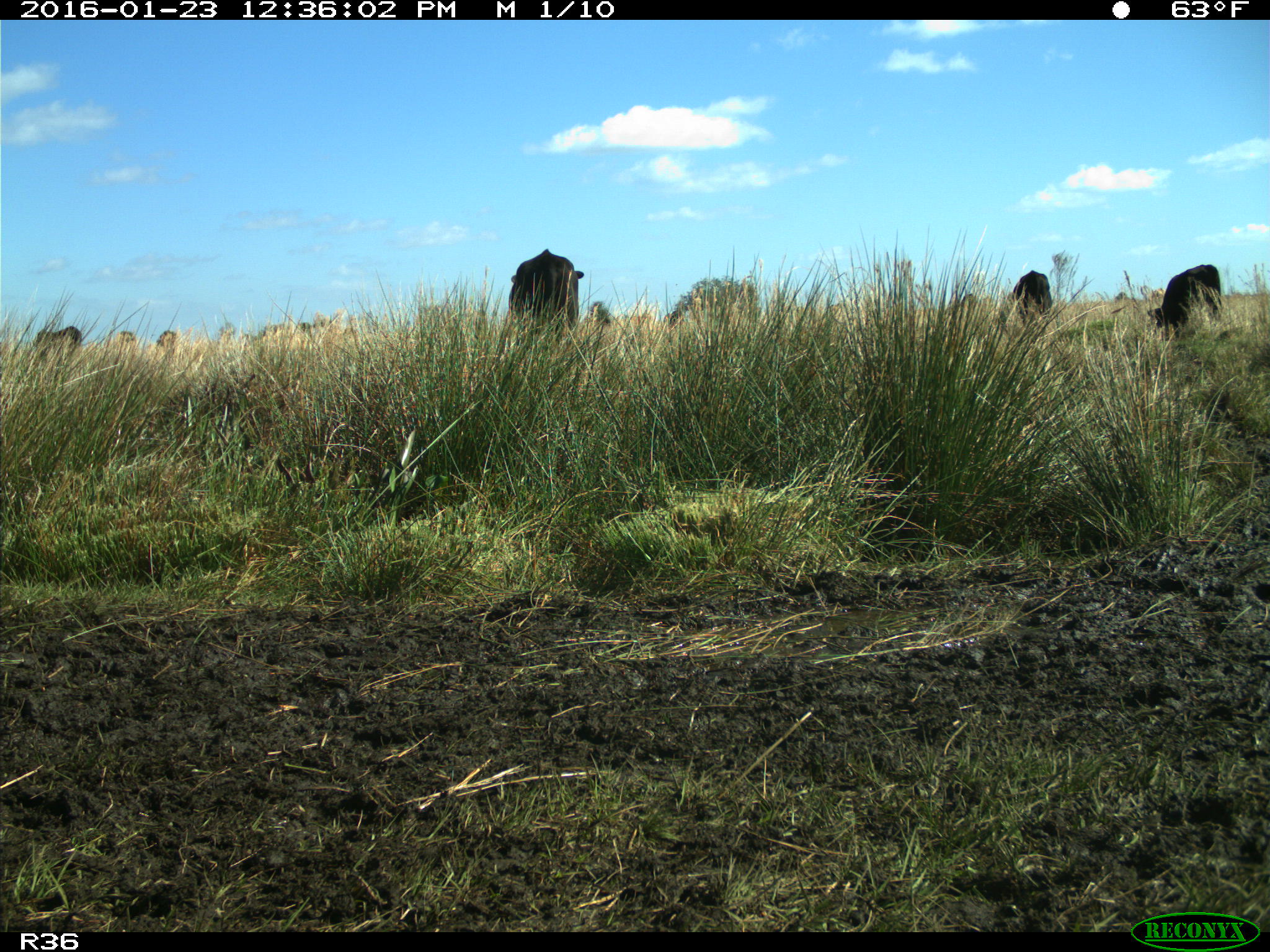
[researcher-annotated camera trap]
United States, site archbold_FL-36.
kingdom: Animalia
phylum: Chordata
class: Mammalia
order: Artiodactyla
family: Bovidae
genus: Bos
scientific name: Bos taurus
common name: domestic cow